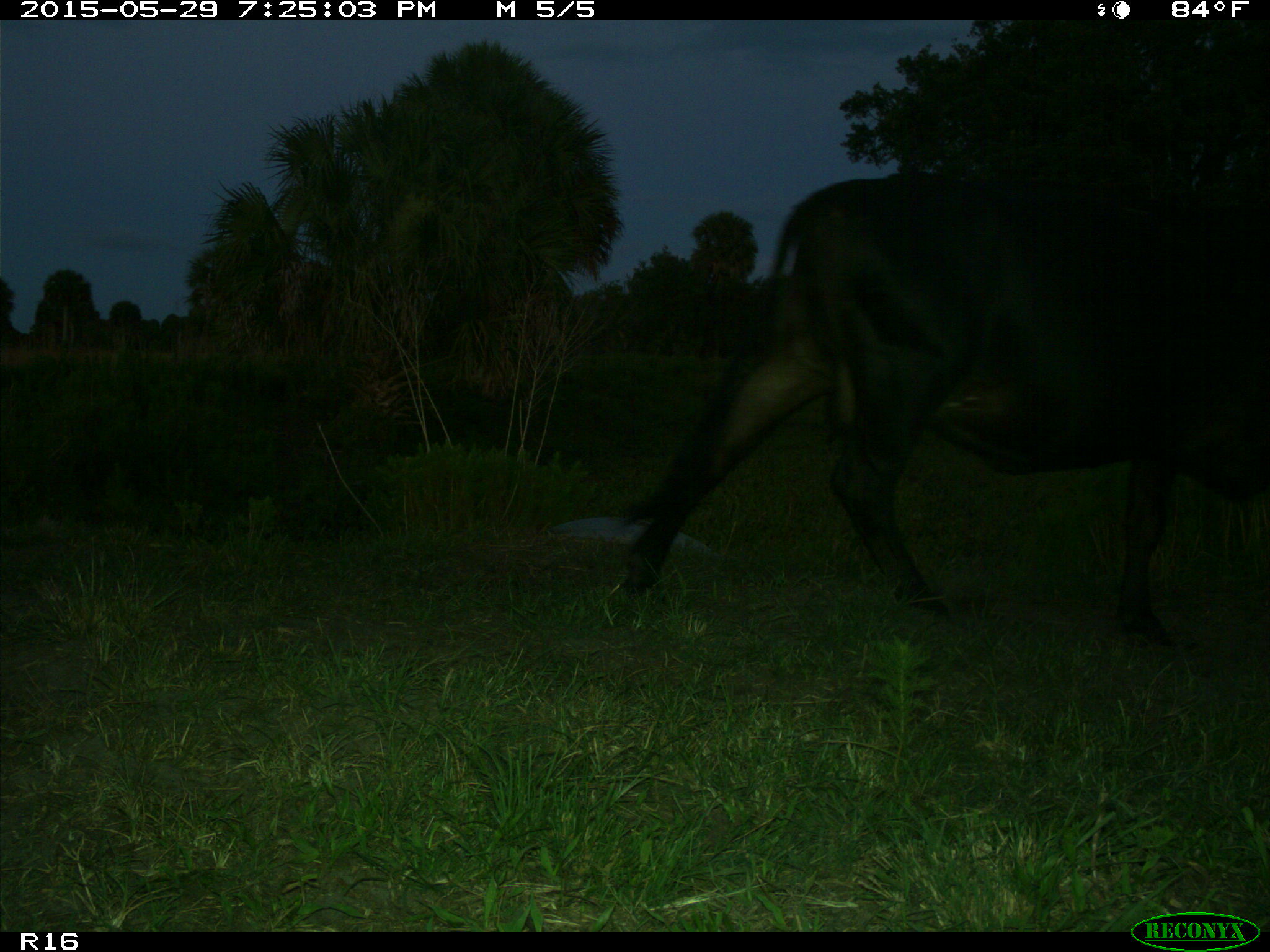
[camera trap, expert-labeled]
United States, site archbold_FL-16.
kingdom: Animalia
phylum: Chordata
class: Mammalia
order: Artiodactyla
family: Bovidae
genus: Bos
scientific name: Bos taurus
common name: domestic cow